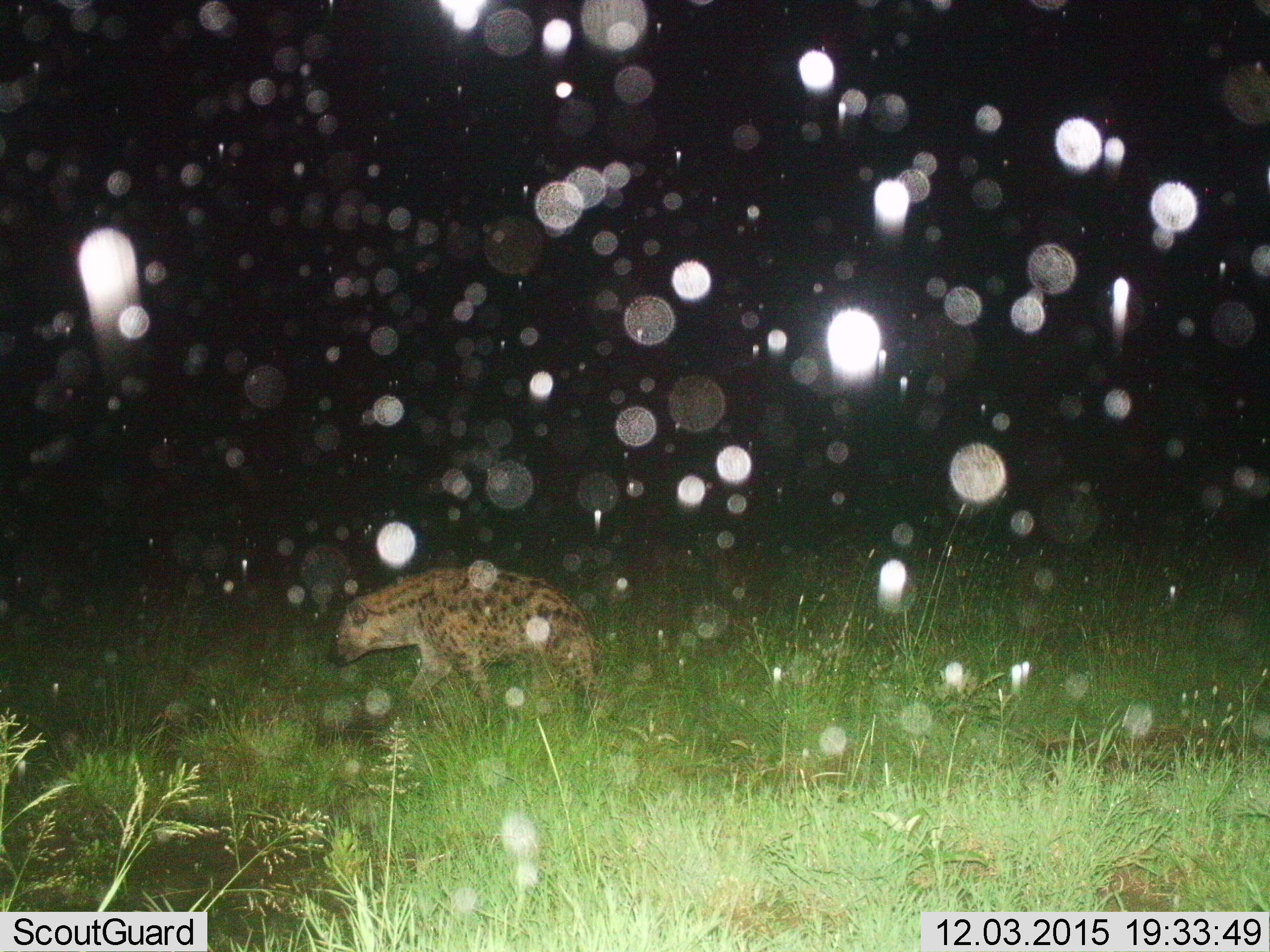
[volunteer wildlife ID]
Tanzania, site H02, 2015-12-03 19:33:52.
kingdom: Animalia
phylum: Chordata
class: Mammalia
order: Carnivora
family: Hyaenidae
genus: Crocuta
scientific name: Crocuta crocuta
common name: spotted hyena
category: hyenaspotted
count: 1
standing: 20%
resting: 0%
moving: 90%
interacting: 0%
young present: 0%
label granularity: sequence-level